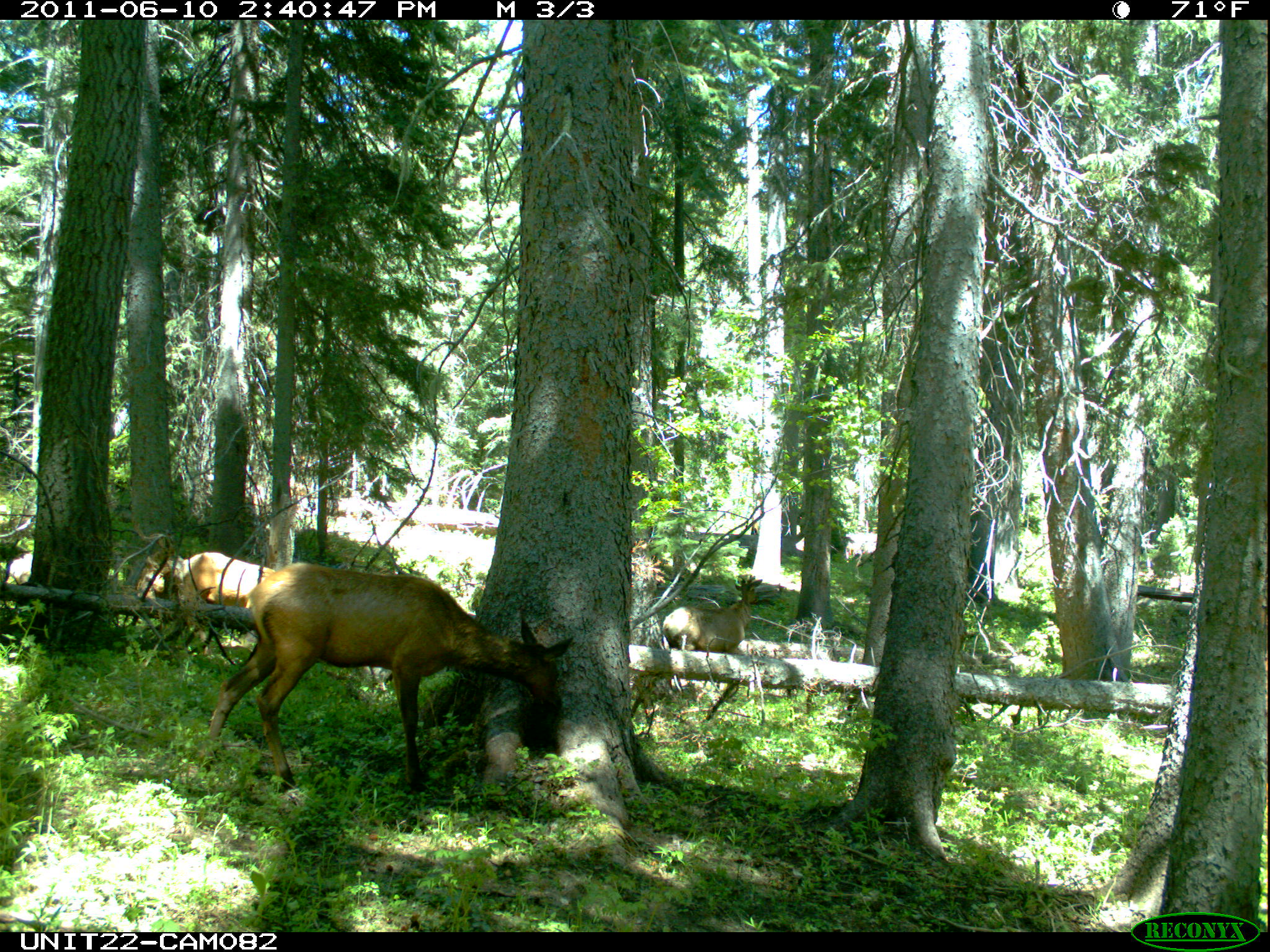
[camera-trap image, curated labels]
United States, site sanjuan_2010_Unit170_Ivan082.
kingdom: Animalia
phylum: Chordata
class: Mammalia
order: Artiodactyla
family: Cervidae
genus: Cervus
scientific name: Cervus elaphus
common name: red deer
Cervus elaphus (red deer).